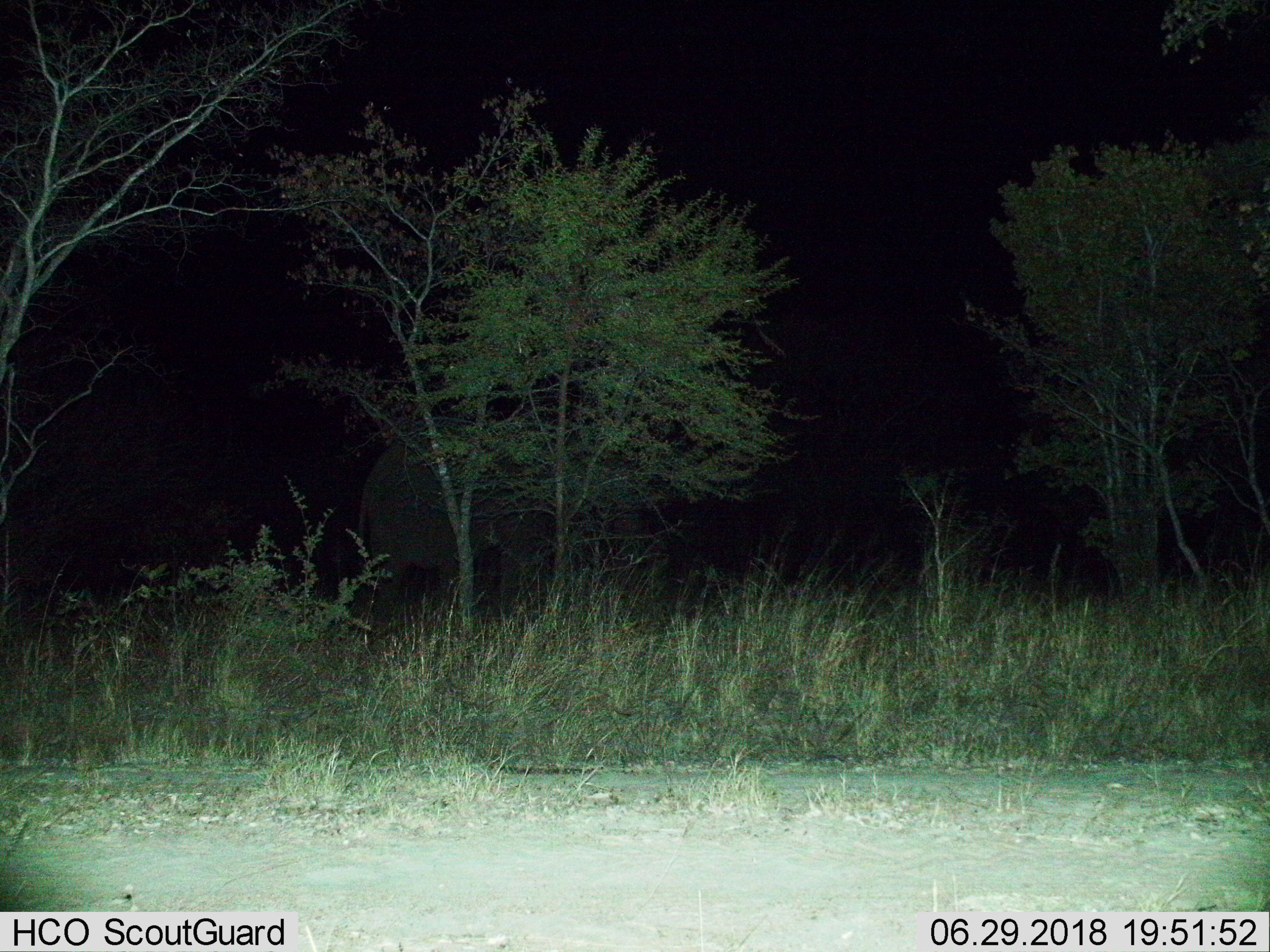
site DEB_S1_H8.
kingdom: Animalia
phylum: Chordata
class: Mammalia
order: Proboscidea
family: Elephantidae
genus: Loxodonta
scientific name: Loxodonta africana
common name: african bush elephant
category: elephant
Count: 1.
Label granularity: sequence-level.